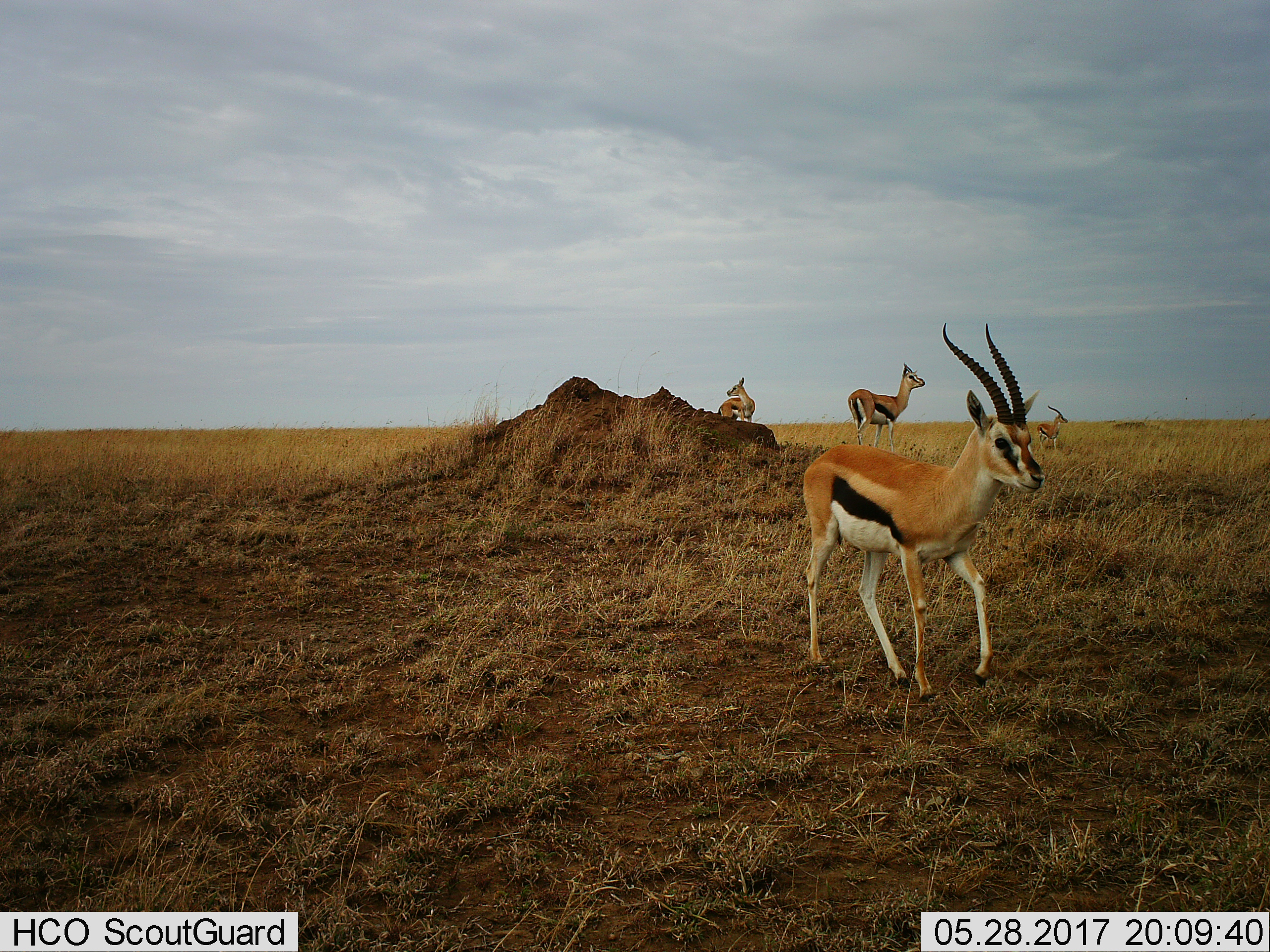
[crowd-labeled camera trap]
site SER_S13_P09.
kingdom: Animalia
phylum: Chordata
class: Mammalia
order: Artiodactyla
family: Bovidae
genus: Eudorcas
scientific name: Eudorcas thomsonii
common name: thomson's gazelle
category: gazellethomsons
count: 4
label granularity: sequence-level